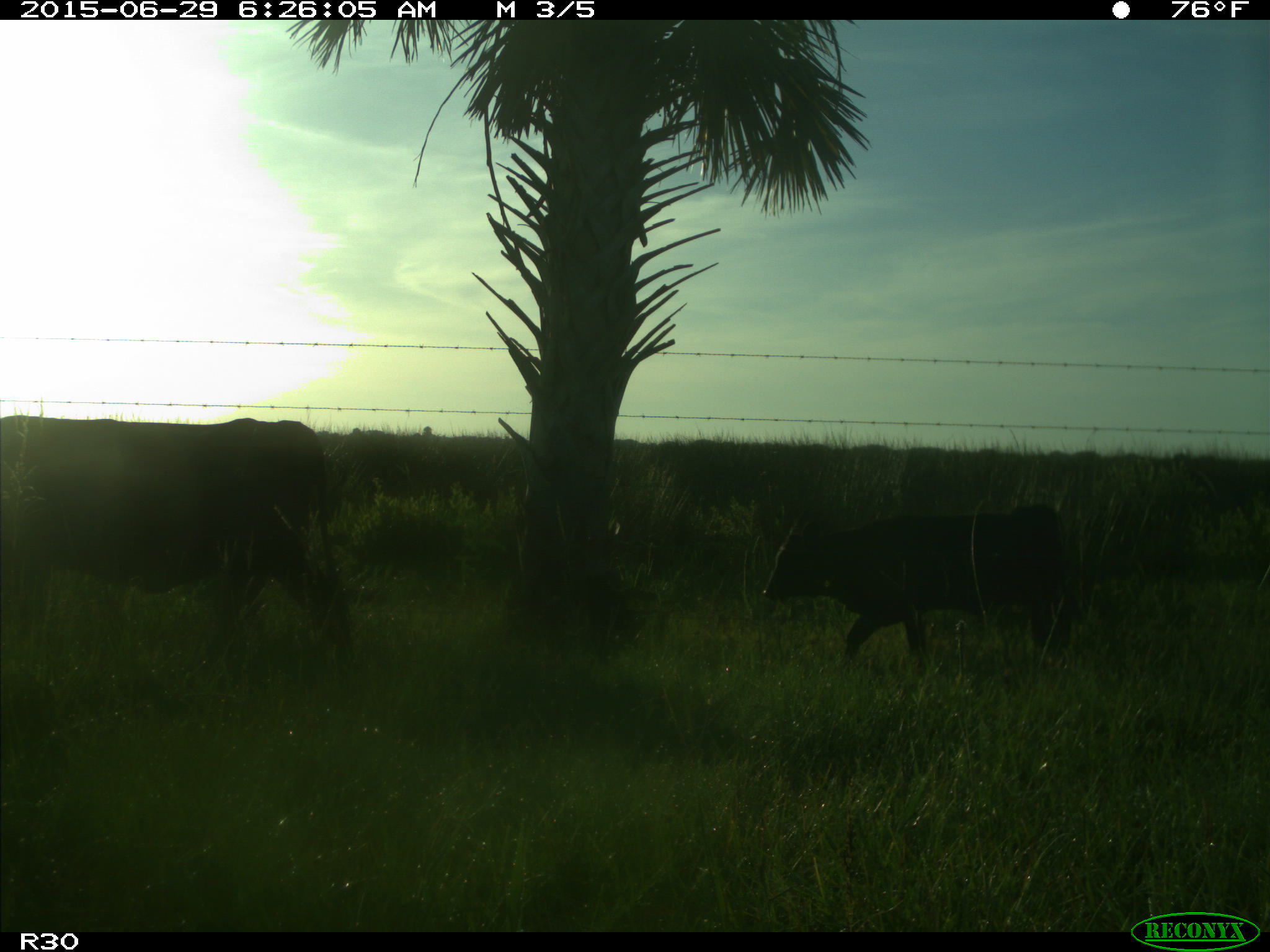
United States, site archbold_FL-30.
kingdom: Animalia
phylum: Chordata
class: Mammalia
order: Artiodactyla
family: Bovidae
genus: Bos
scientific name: Bos taurus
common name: domestic cow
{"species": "Bos taurus (domestic cow)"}